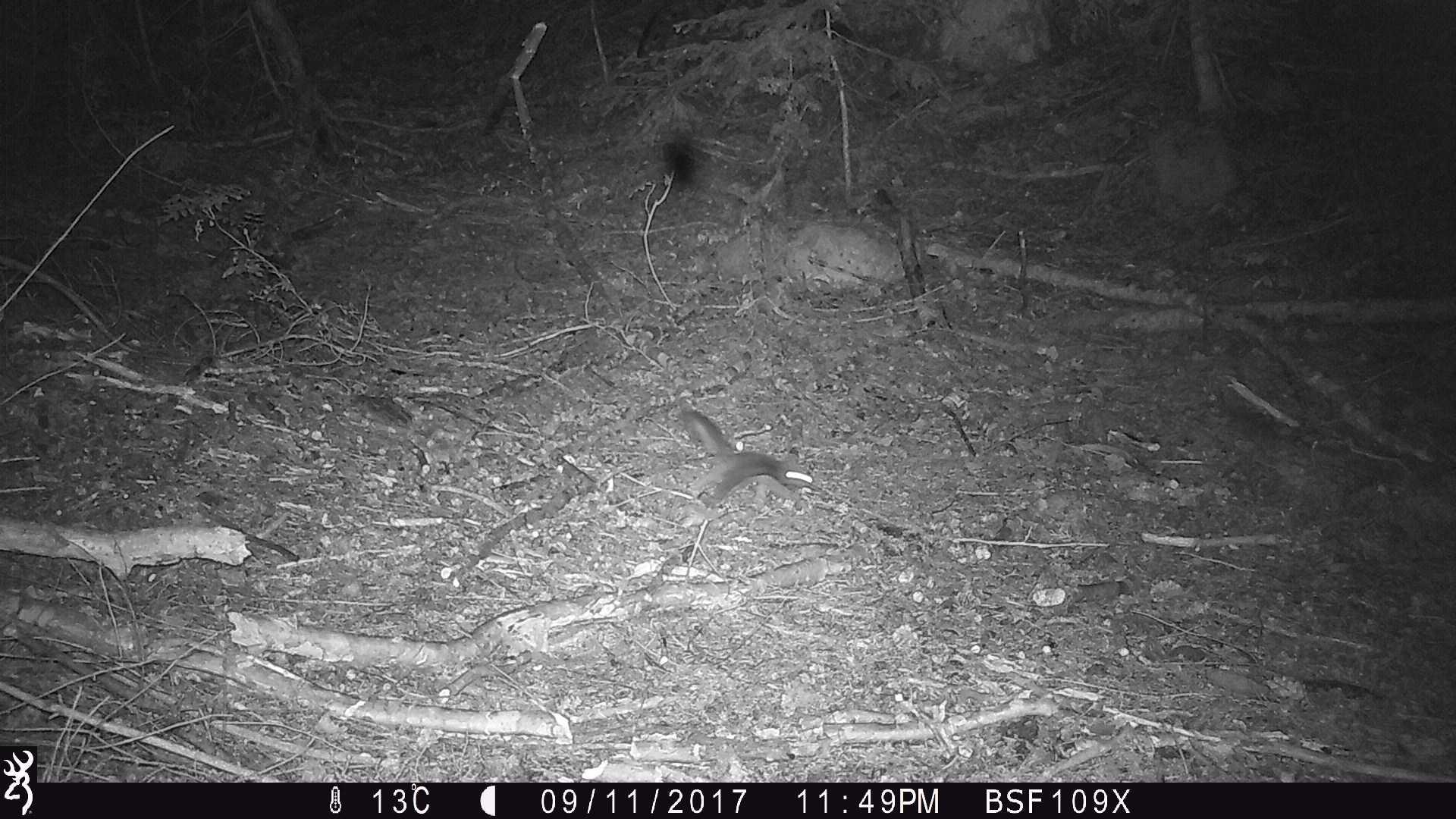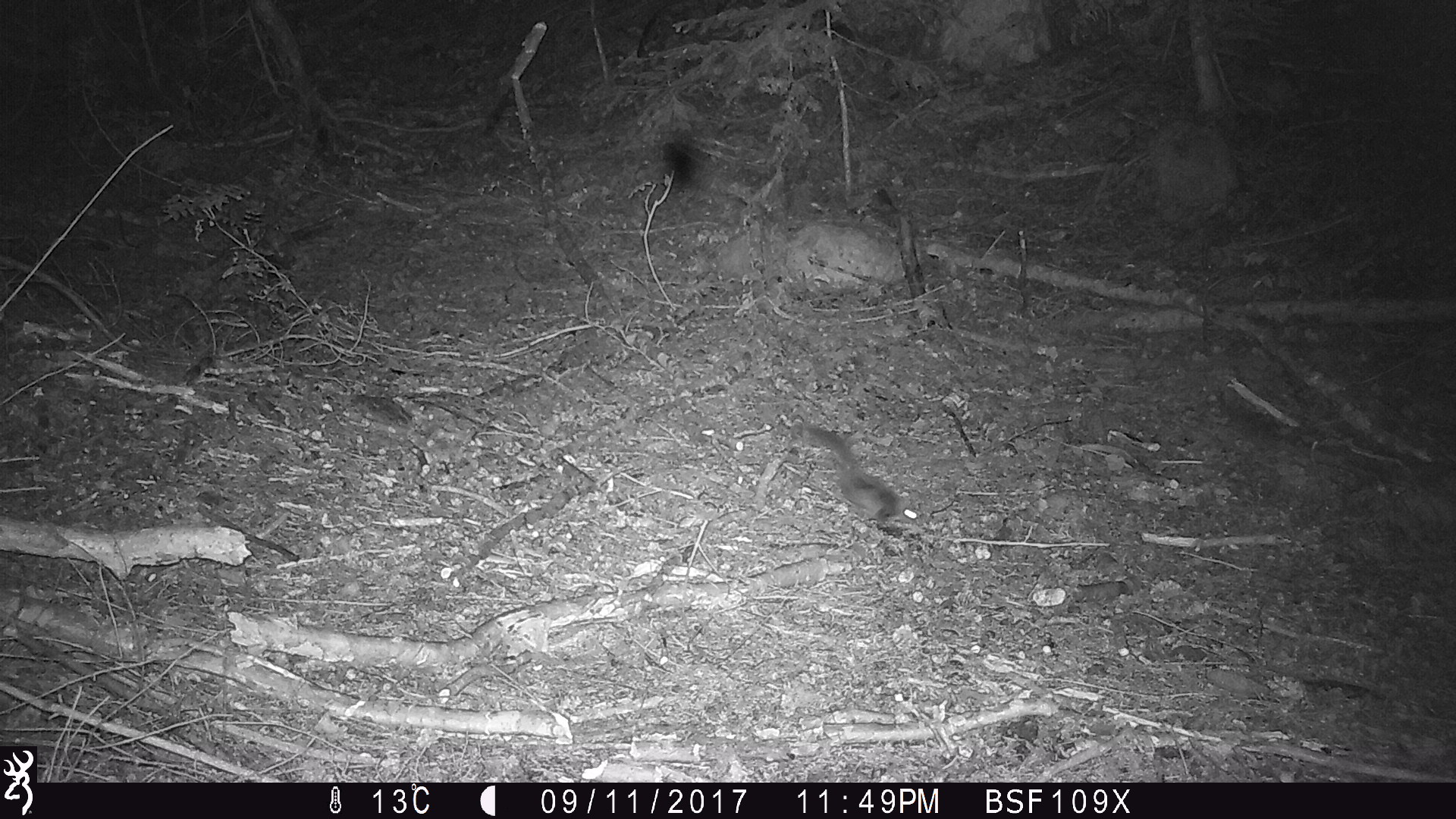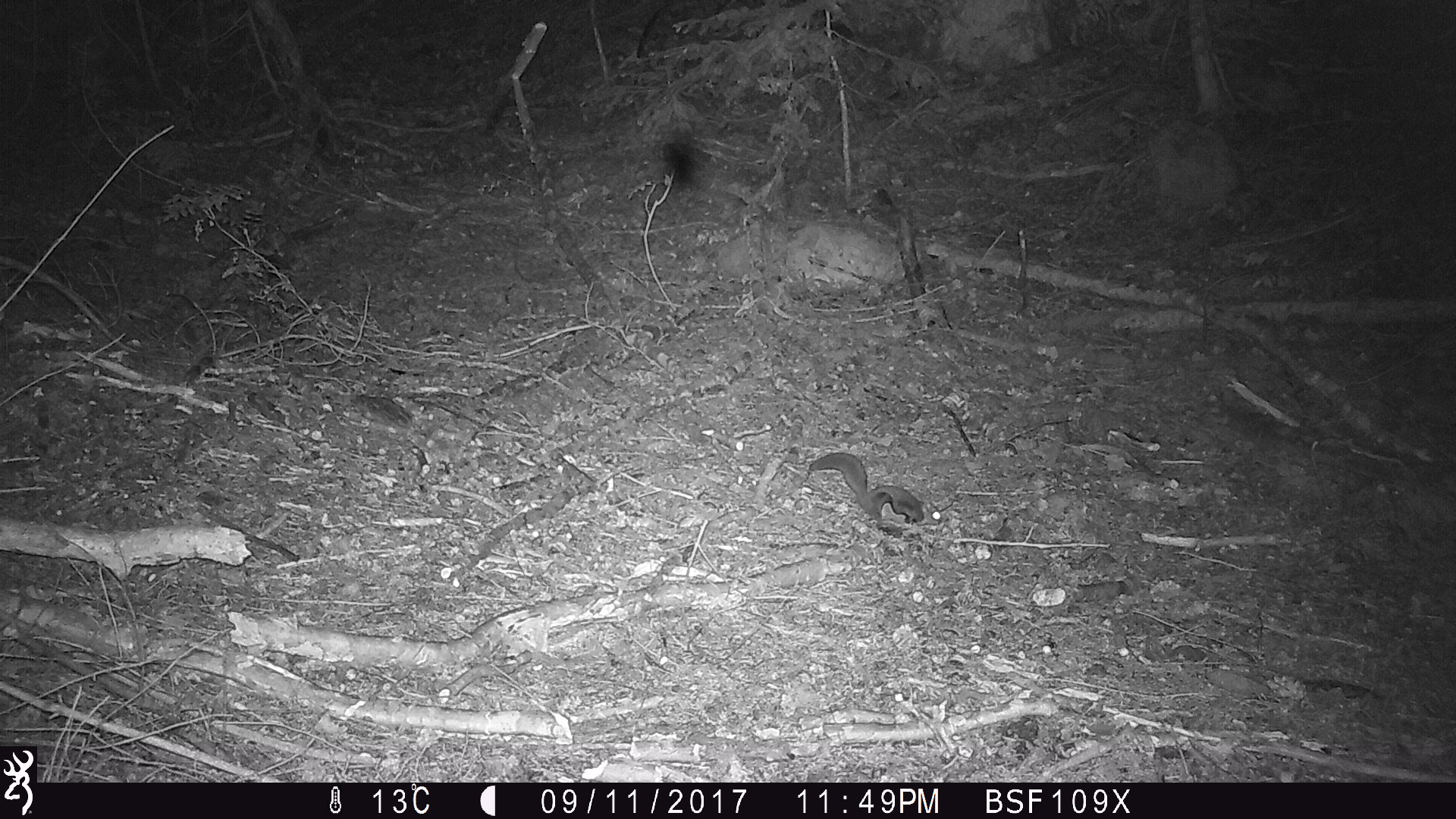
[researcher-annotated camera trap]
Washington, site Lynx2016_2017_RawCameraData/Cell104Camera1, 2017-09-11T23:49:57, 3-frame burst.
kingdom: Animalia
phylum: Chordata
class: Mammalia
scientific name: Mammalia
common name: small mammal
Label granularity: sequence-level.